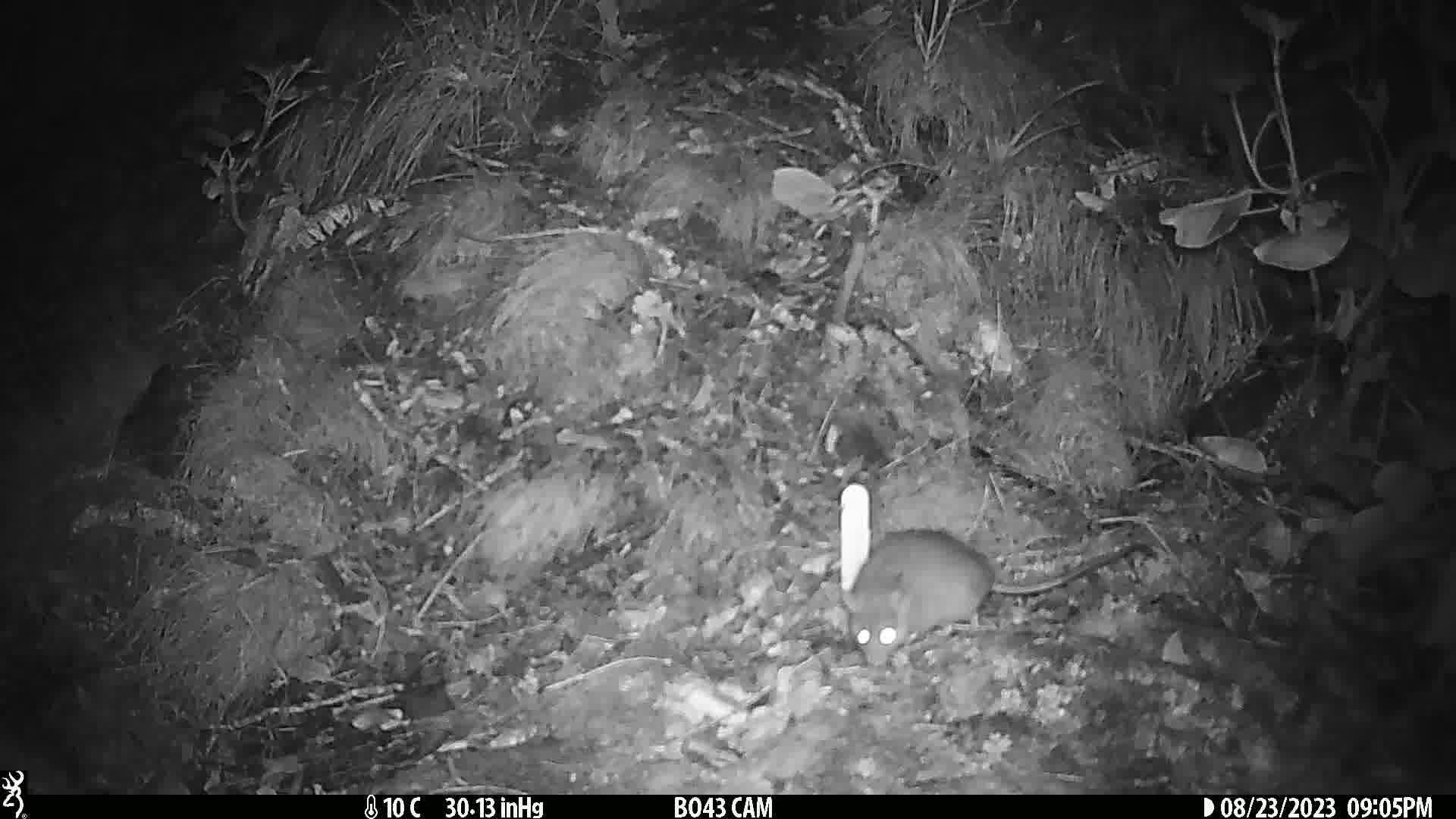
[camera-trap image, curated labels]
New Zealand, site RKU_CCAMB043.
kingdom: Animalia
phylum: Chordata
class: Mammalia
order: Rodentia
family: Muridae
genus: Rattus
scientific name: Rattus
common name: rat